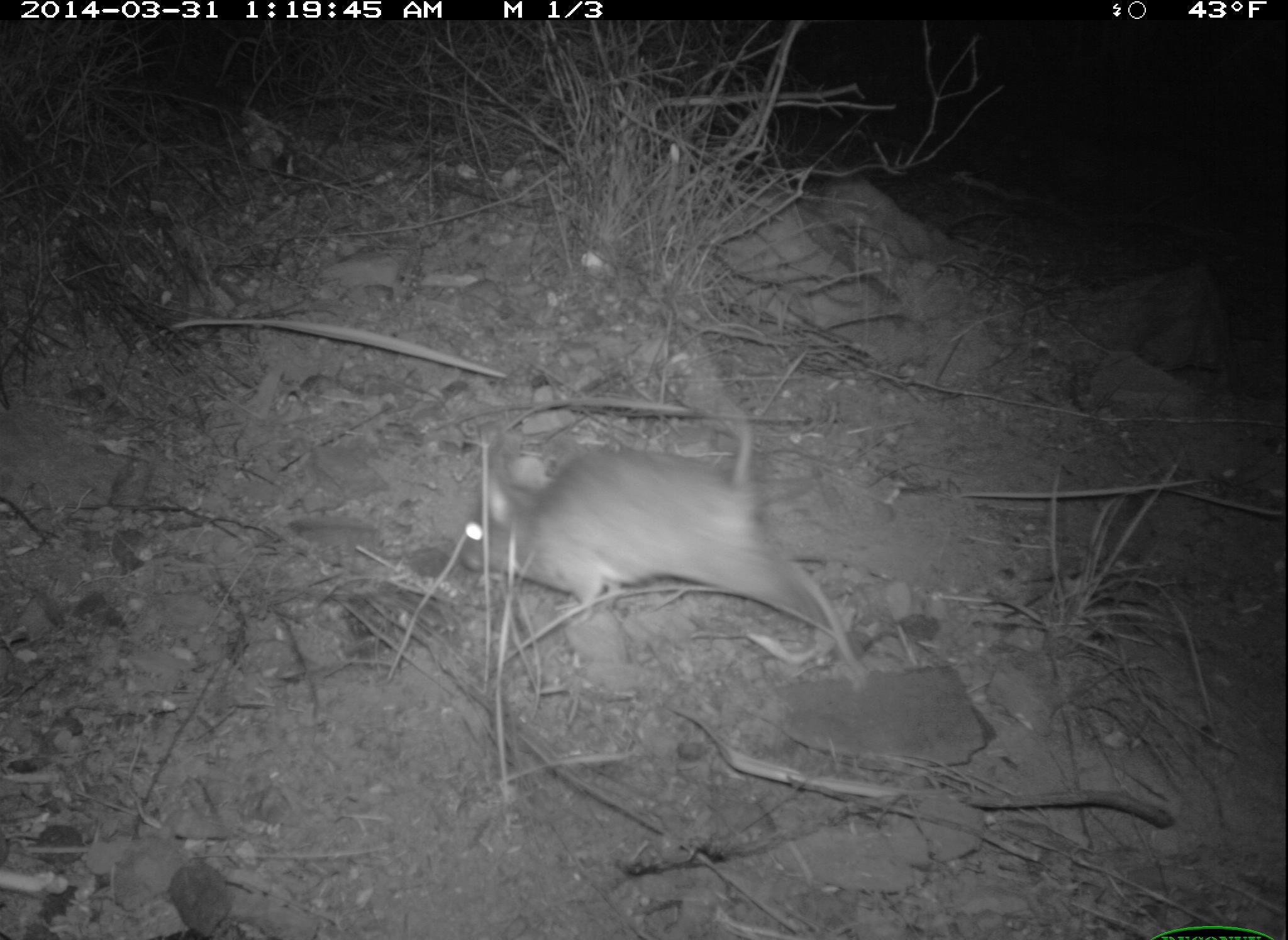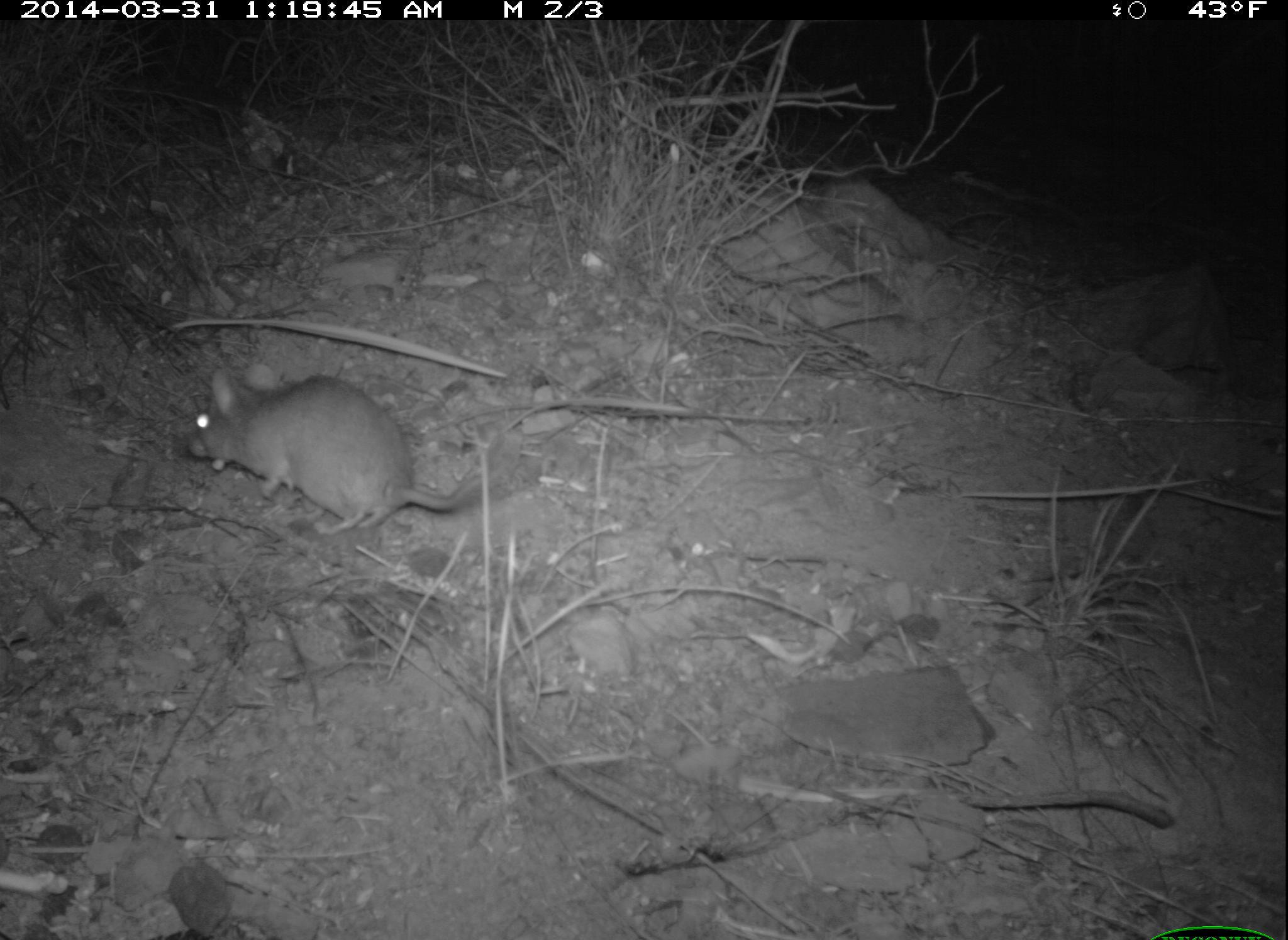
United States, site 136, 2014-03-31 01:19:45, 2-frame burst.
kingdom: Animalia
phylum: Chordata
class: Mammalia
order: Rodentia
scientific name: Rodentia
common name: rodent